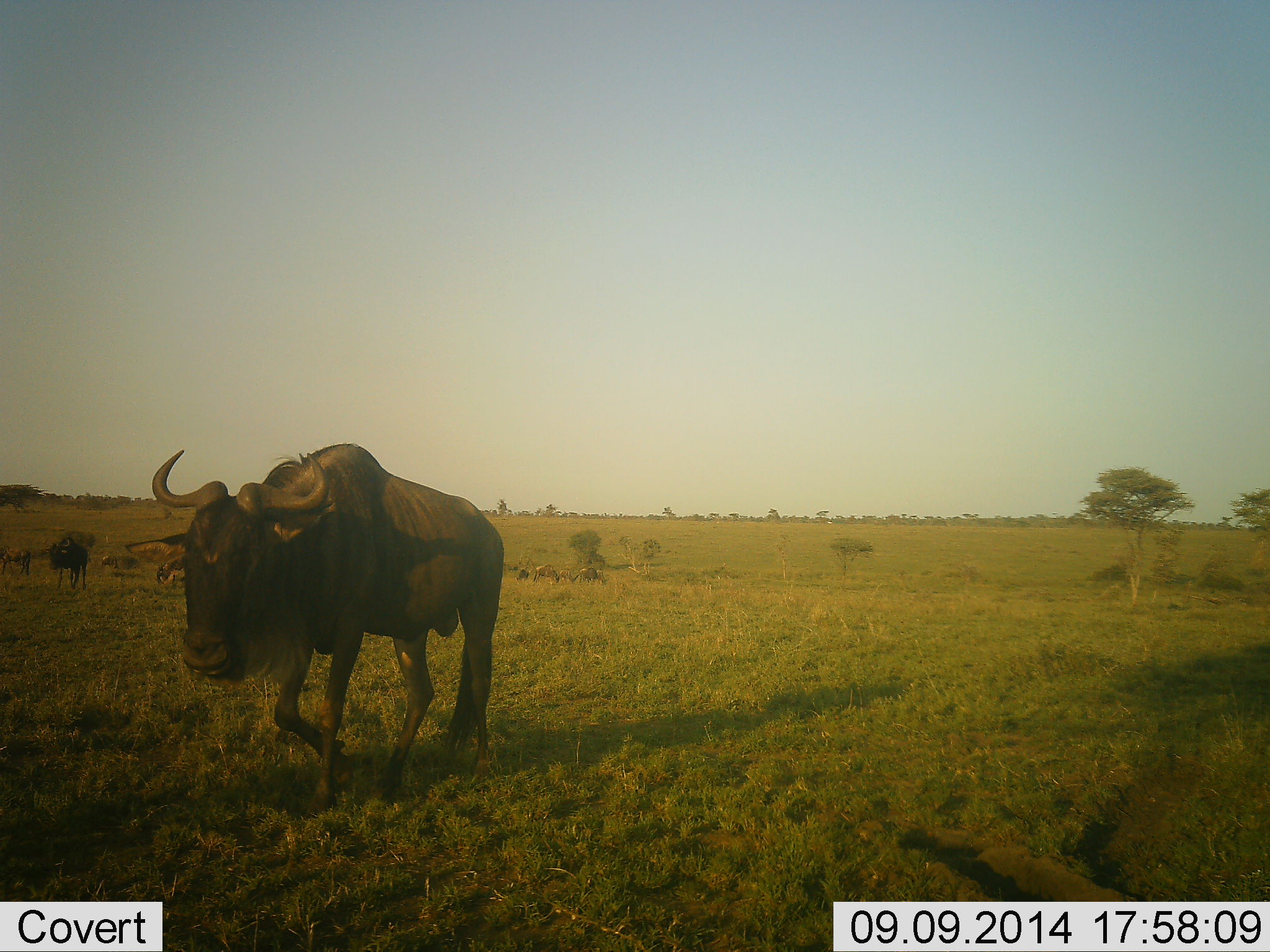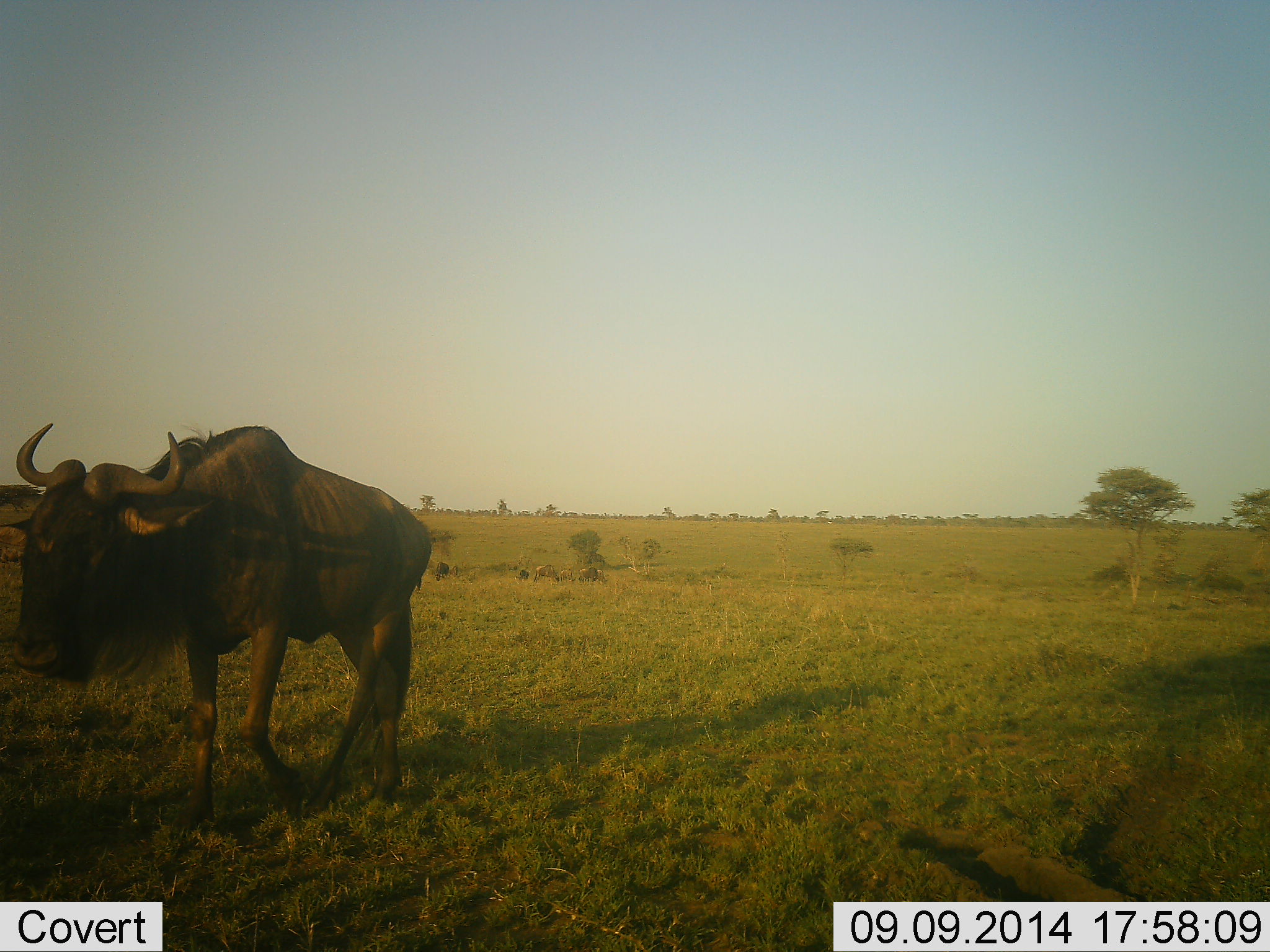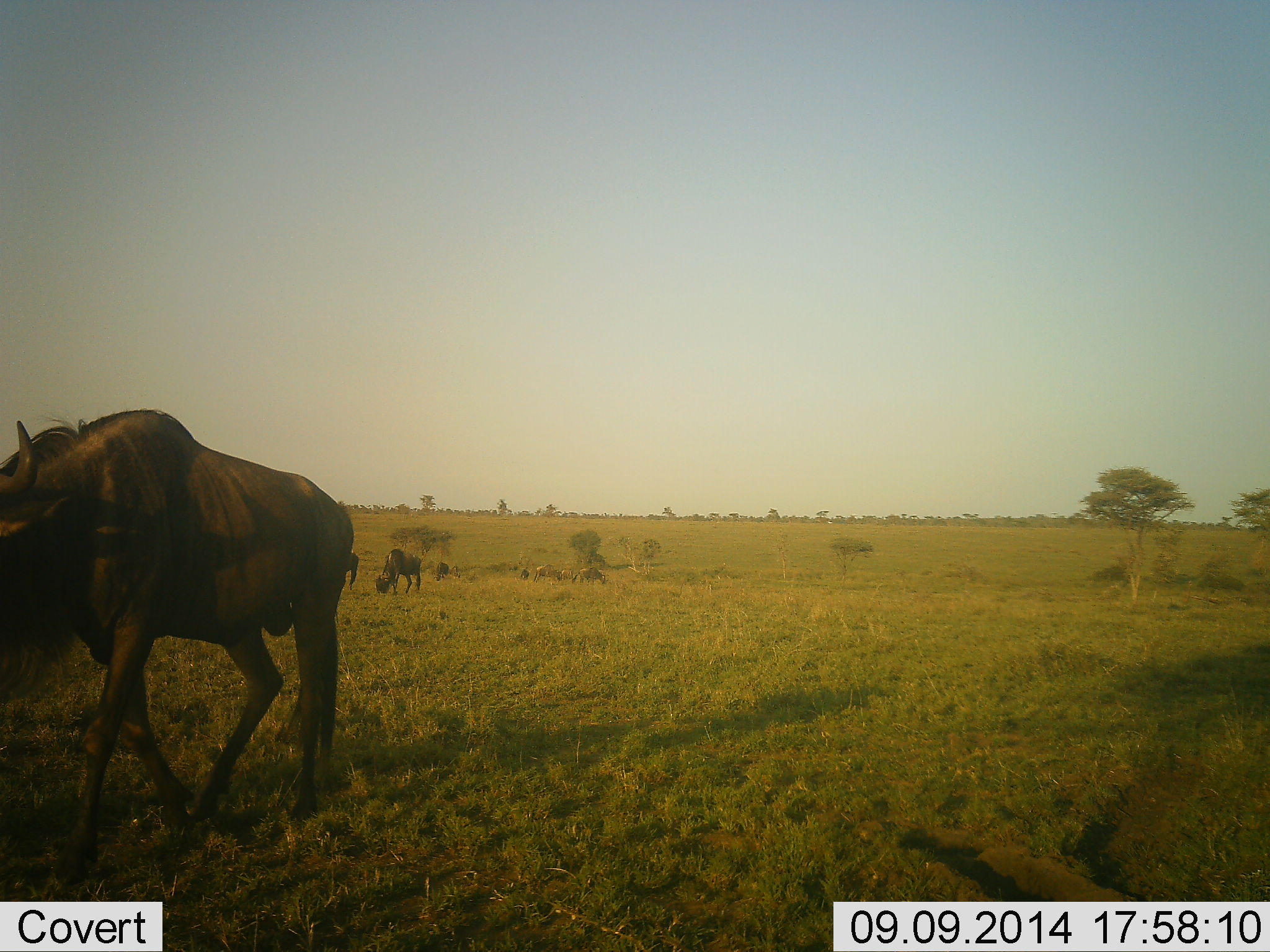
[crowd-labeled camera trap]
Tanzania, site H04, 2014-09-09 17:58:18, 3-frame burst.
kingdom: Animalia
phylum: Chordata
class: Mammalia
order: Artiodactyla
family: Bovidae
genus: Connochaetes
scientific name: Connochaetes taurinus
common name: blue wildebeest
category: wildebeest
Wildebeest (blue wildebeest) (Connochaetes taurinus), count 3. Behavior (volunteer vote fractions): standing 36%, resting 0%, moving 82%, interacting 0%. Young present (vote fraction): 0%. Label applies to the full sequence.